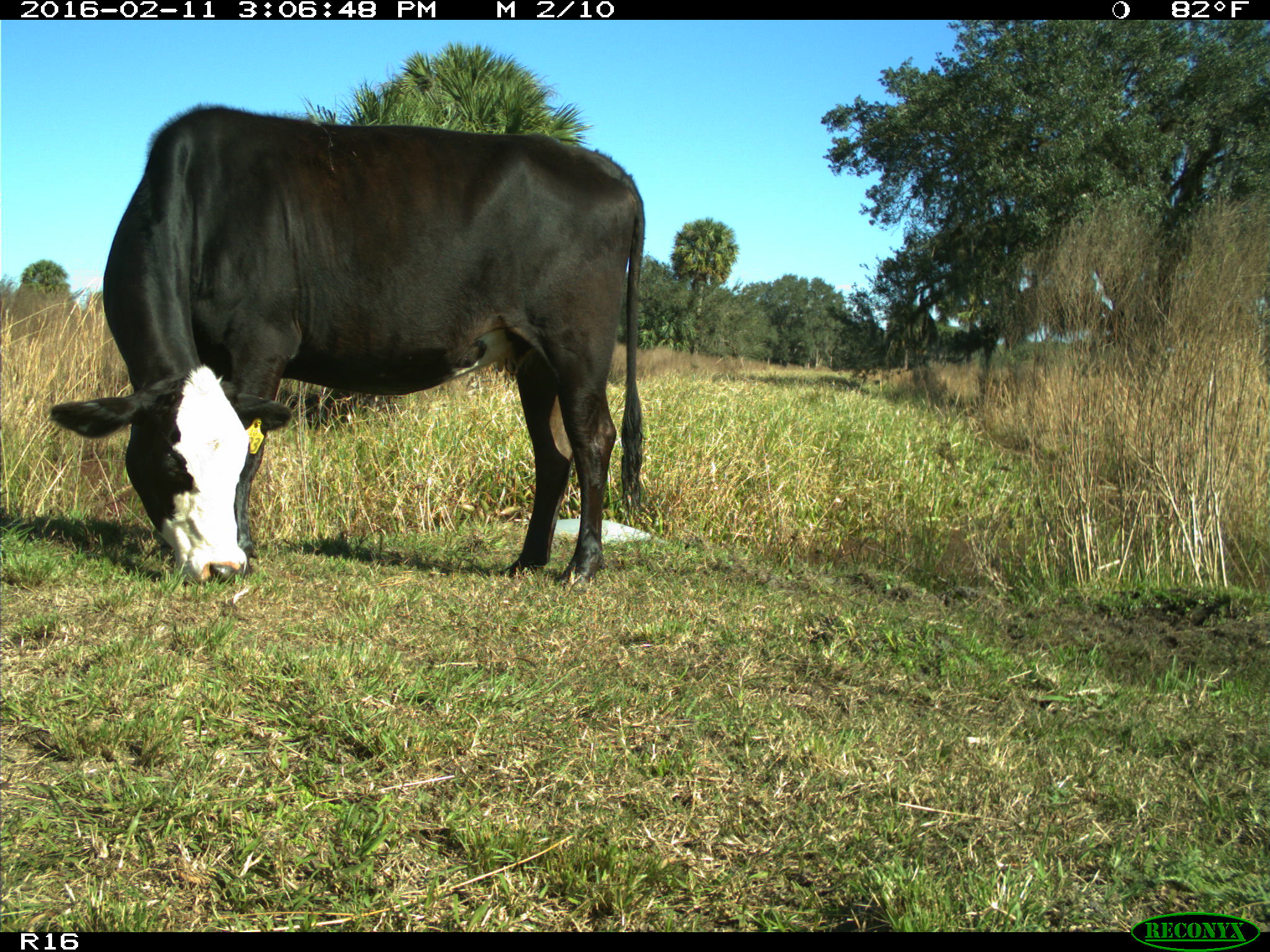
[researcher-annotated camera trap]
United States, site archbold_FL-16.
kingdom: Animalia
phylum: Chordata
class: Mammalia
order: Artiodactyla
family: Bovidae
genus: Bos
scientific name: Bos taurus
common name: domestic cow